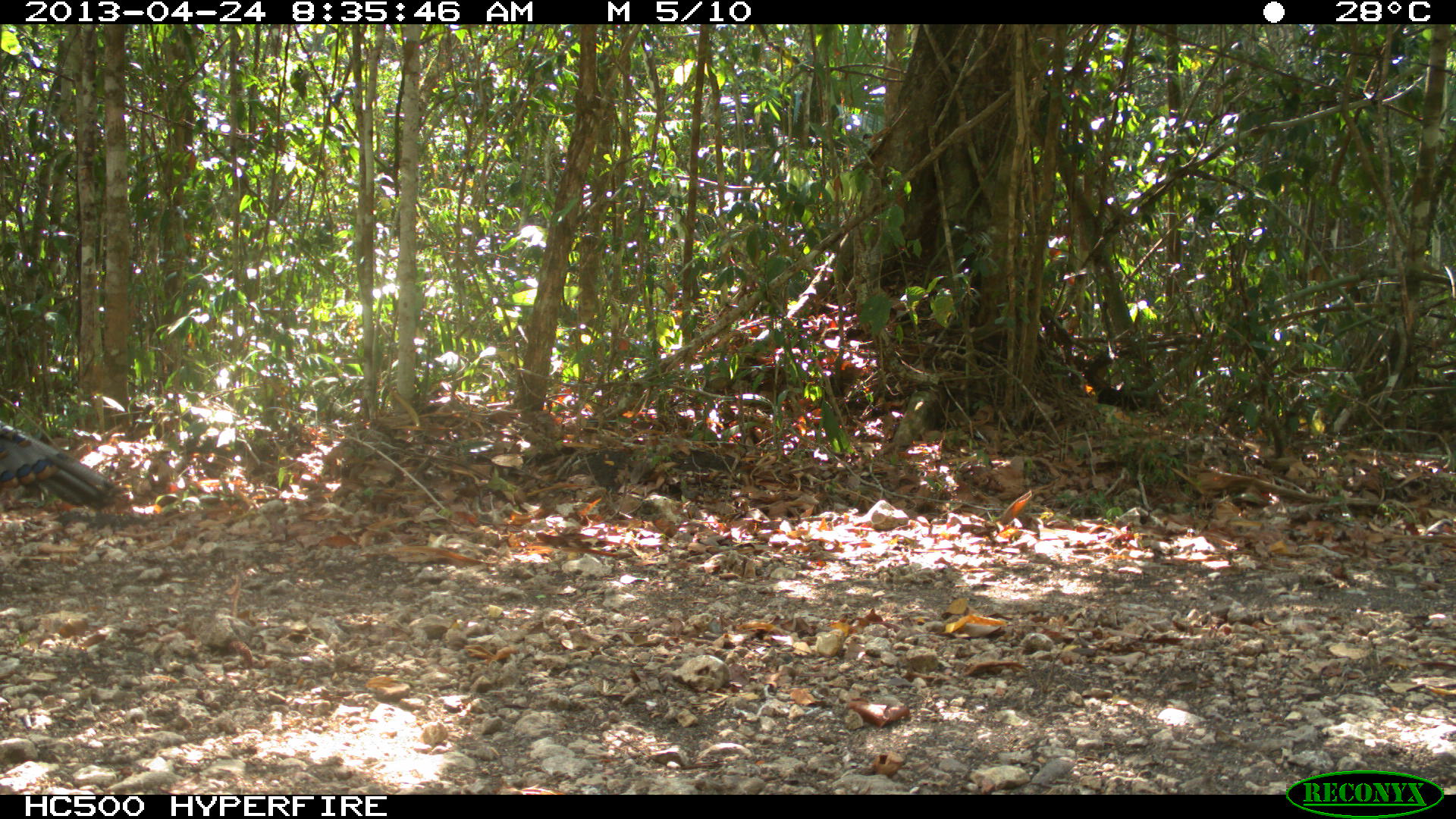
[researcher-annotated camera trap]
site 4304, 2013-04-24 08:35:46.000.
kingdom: Animalia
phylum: Chordata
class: Aves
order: Galliformes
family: Phasianidae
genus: Meleagris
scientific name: Meleagris ocellata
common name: ocellated turkey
Meleagris ocellata (ocellated turkey), count 1.